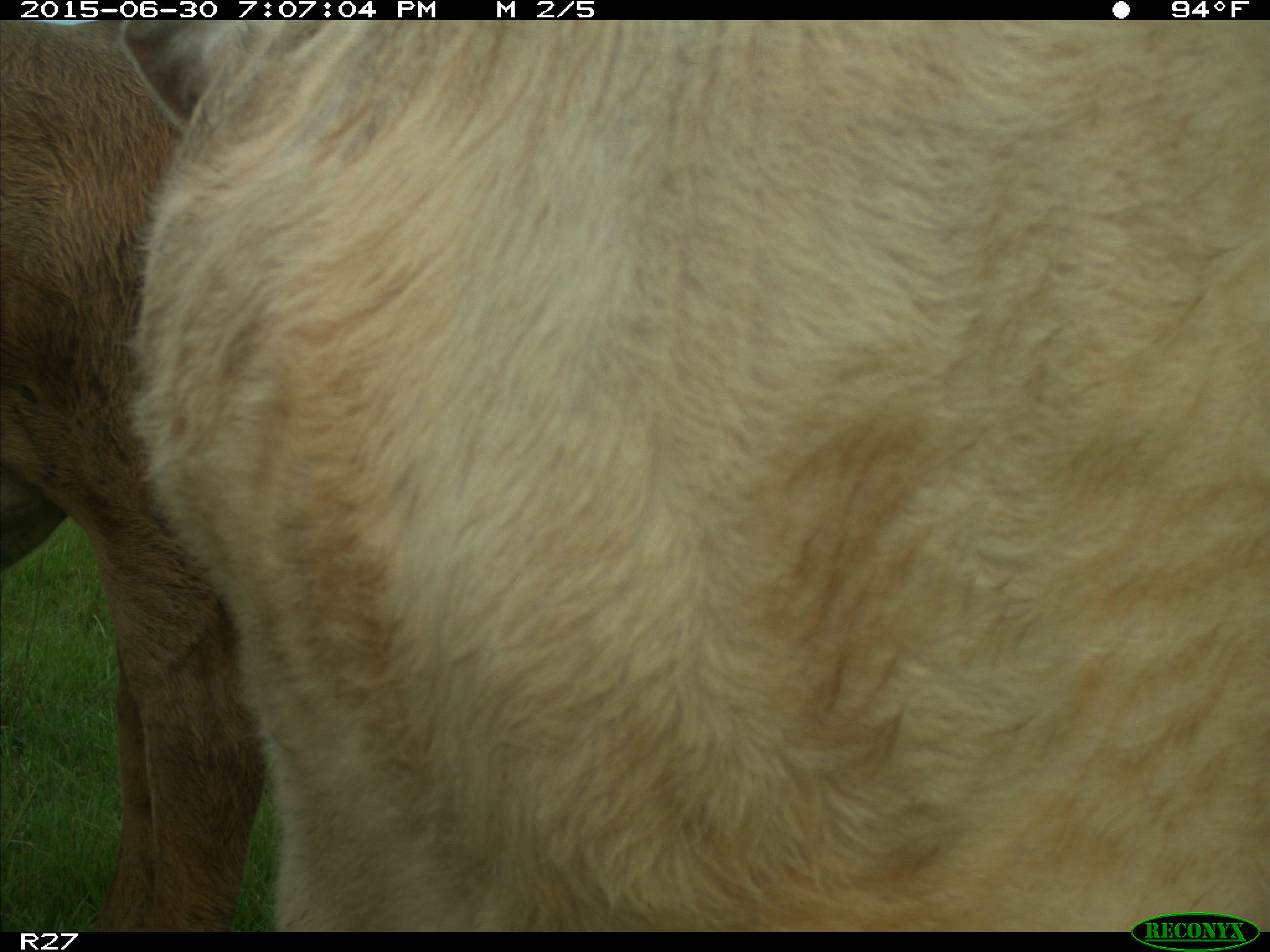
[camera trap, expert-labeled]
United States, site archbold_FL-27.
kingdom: Animalia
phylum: Chordata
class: Mammalia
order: Artiodactyla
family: Bovidae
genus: Bos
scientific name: Bos taurus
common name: domestic cow